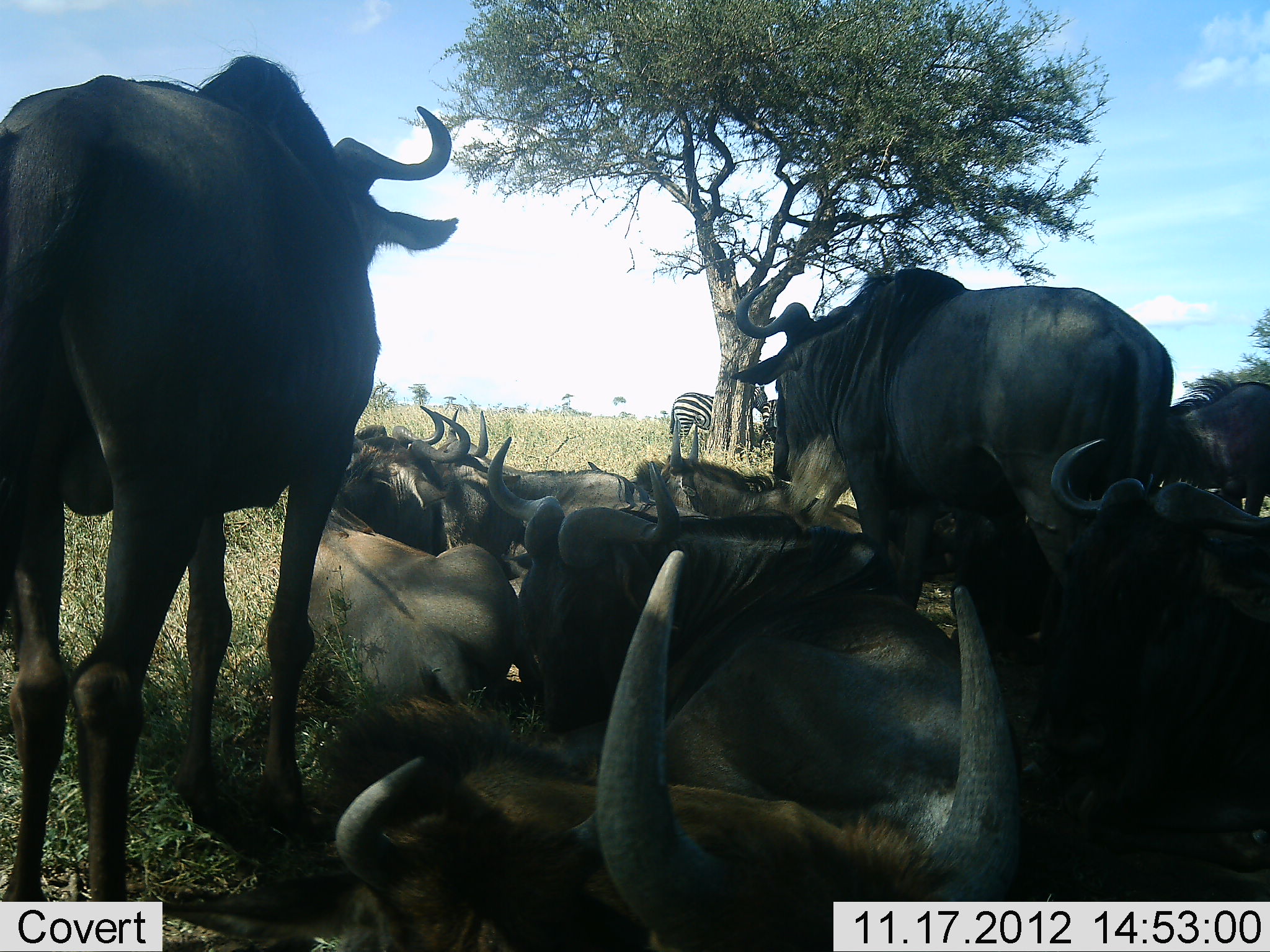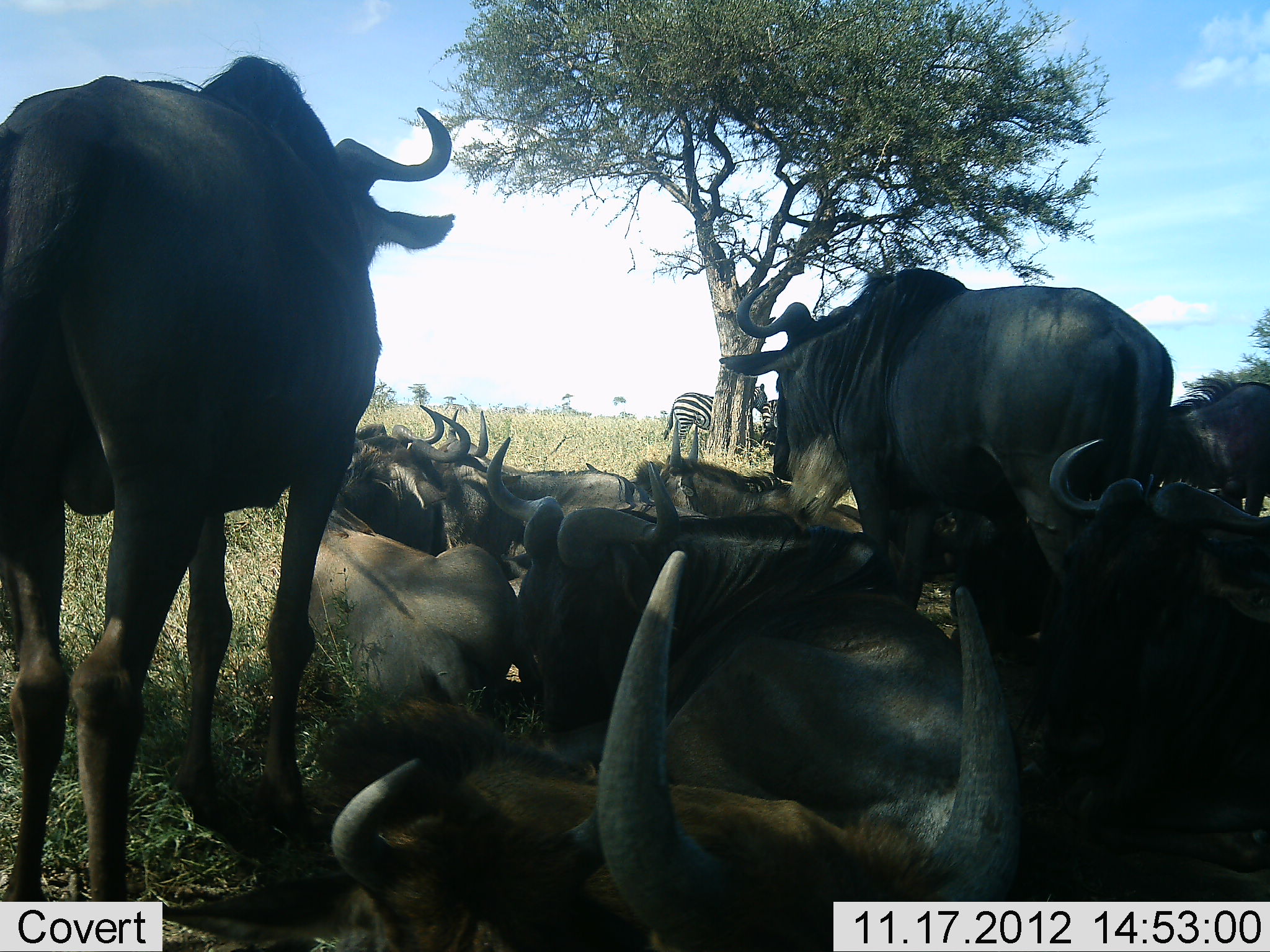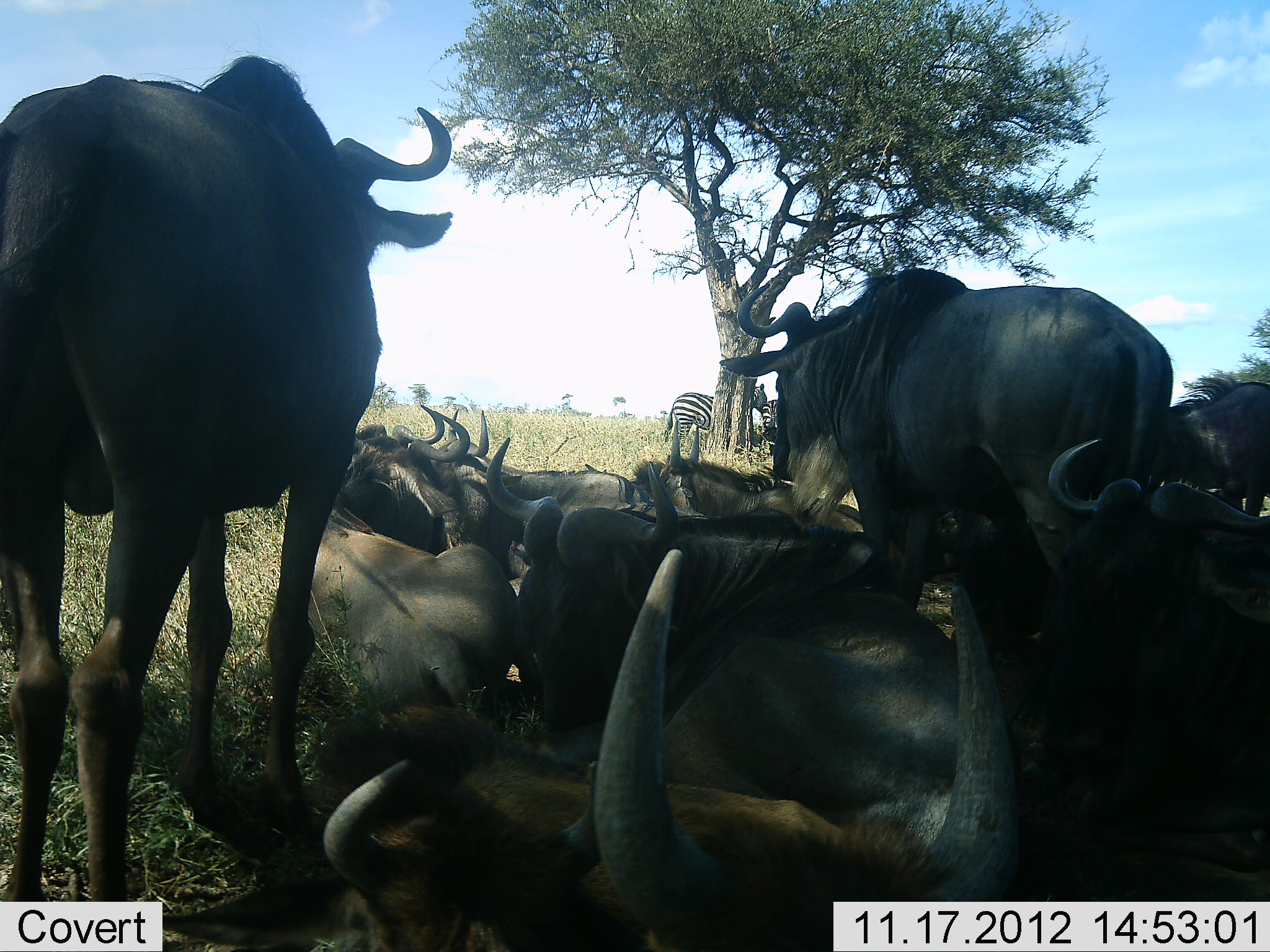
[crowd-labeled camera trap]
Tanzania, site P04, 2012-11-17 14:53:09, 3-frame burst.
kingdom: Animalia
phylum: Chordata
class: Mammalia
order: Artiodactyla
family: Bovidae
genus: Connochaetes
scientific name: Connochaetes taurinus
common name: blue wildebeest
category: wildebeest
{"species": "wildebeest (blue wildebeest) (Connochaetes taurinus)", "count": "11-50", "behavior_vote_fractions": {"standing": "80%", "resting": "100%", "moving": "0%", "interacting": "10%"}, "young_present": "10%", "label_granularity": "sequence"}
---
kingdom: Animalia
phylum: Chordata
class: Mammalia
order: Perissodactyla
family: Equidae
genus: Equus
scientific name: Equus quagga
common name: plains zebra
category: zebra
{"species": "zebra (plains zebra) (Equus quagga)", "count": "2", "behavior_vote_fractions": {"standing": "90%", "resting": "10%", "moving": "0%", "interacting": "10%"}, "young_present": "0%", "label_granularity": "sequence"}